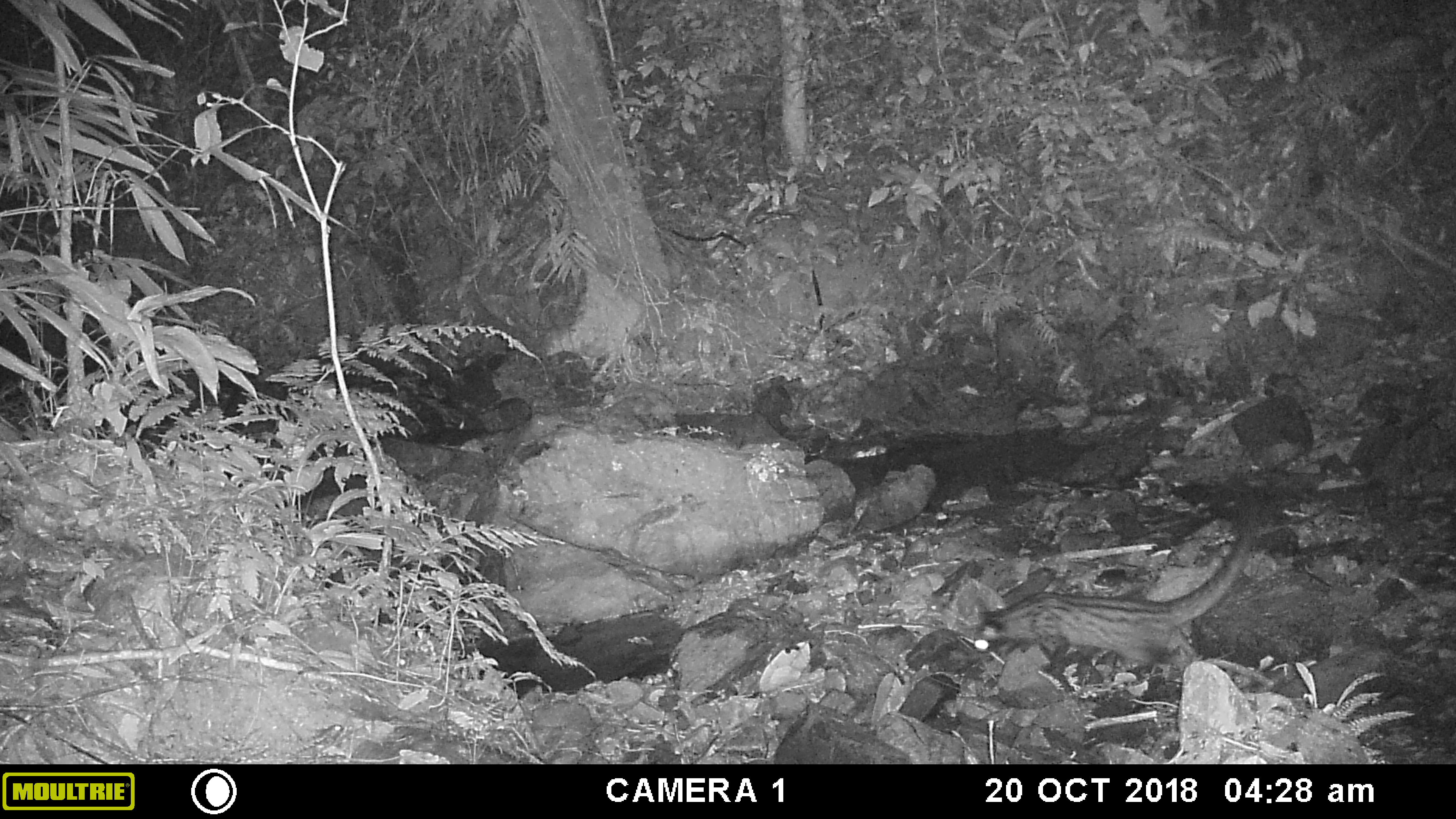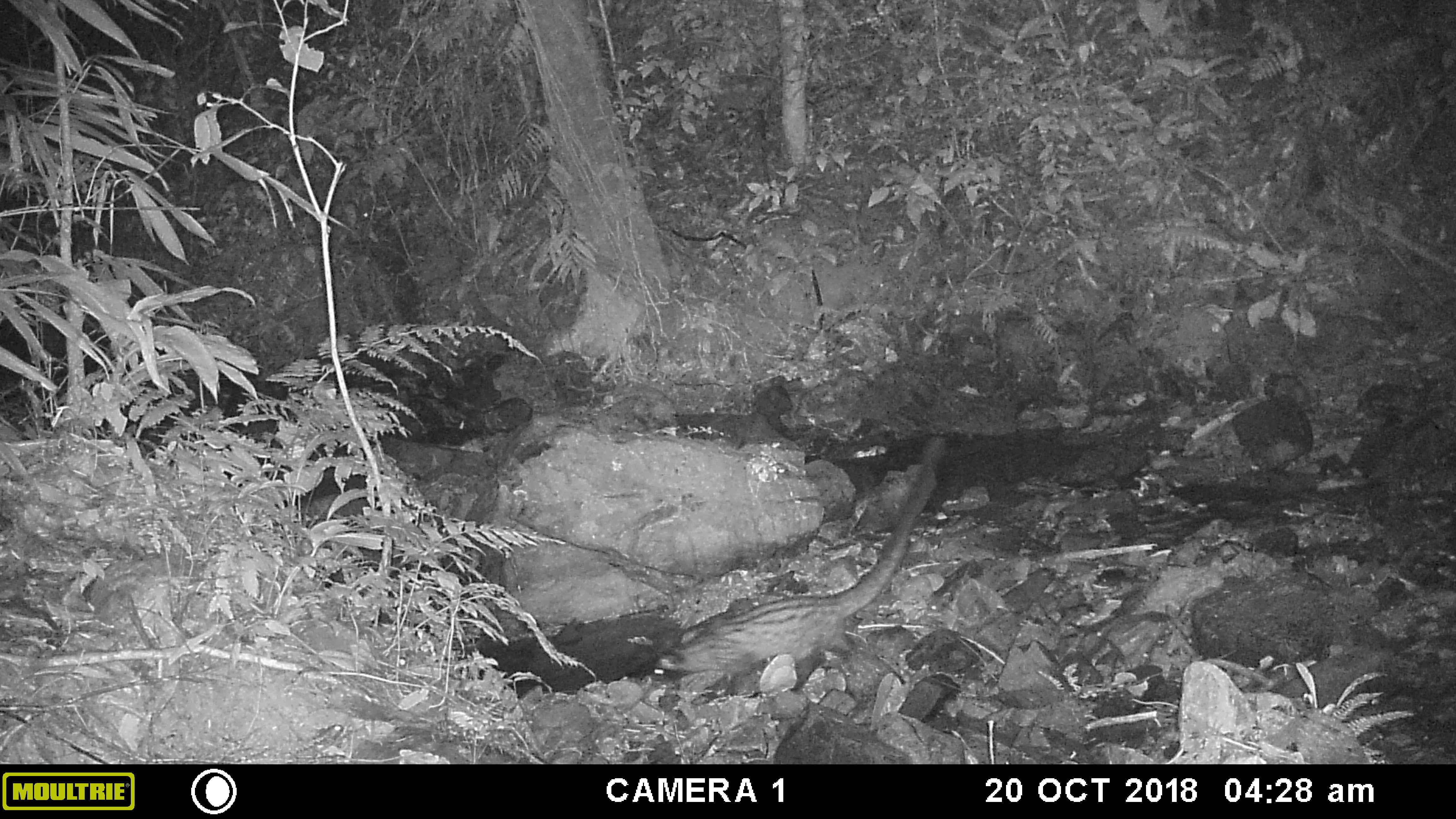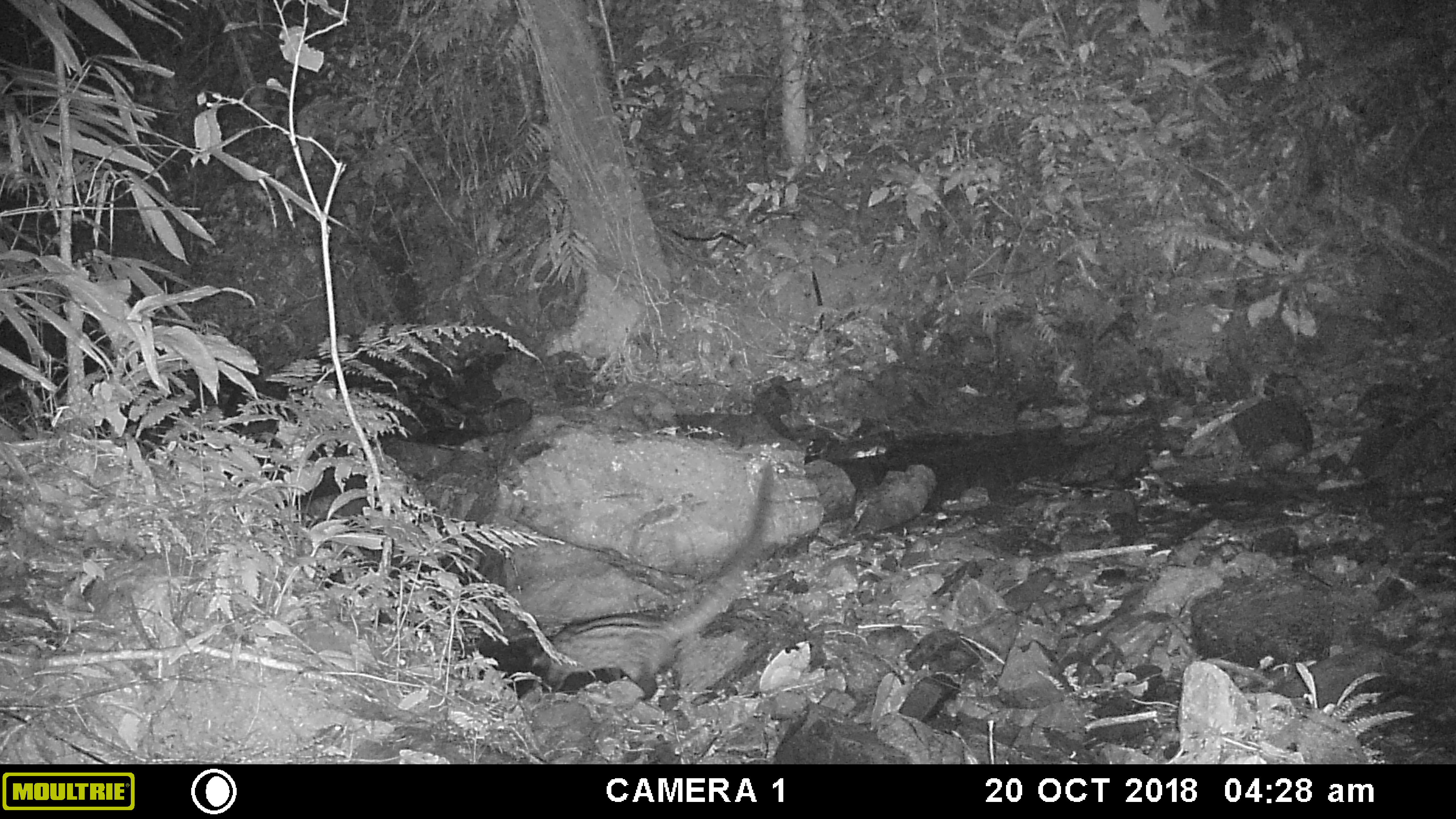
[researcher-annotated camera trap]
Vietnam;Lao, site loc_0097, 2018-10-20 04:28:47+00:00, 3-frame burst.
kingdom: Animalia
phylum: Chordata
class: Mammalia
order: Carnivora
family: Viverridae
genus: Paradoxurus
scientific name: Paradoxurus hermaphroditus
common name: common palm civet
Common palm civet (Paradoxurus hermaphroditus). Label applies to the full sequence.